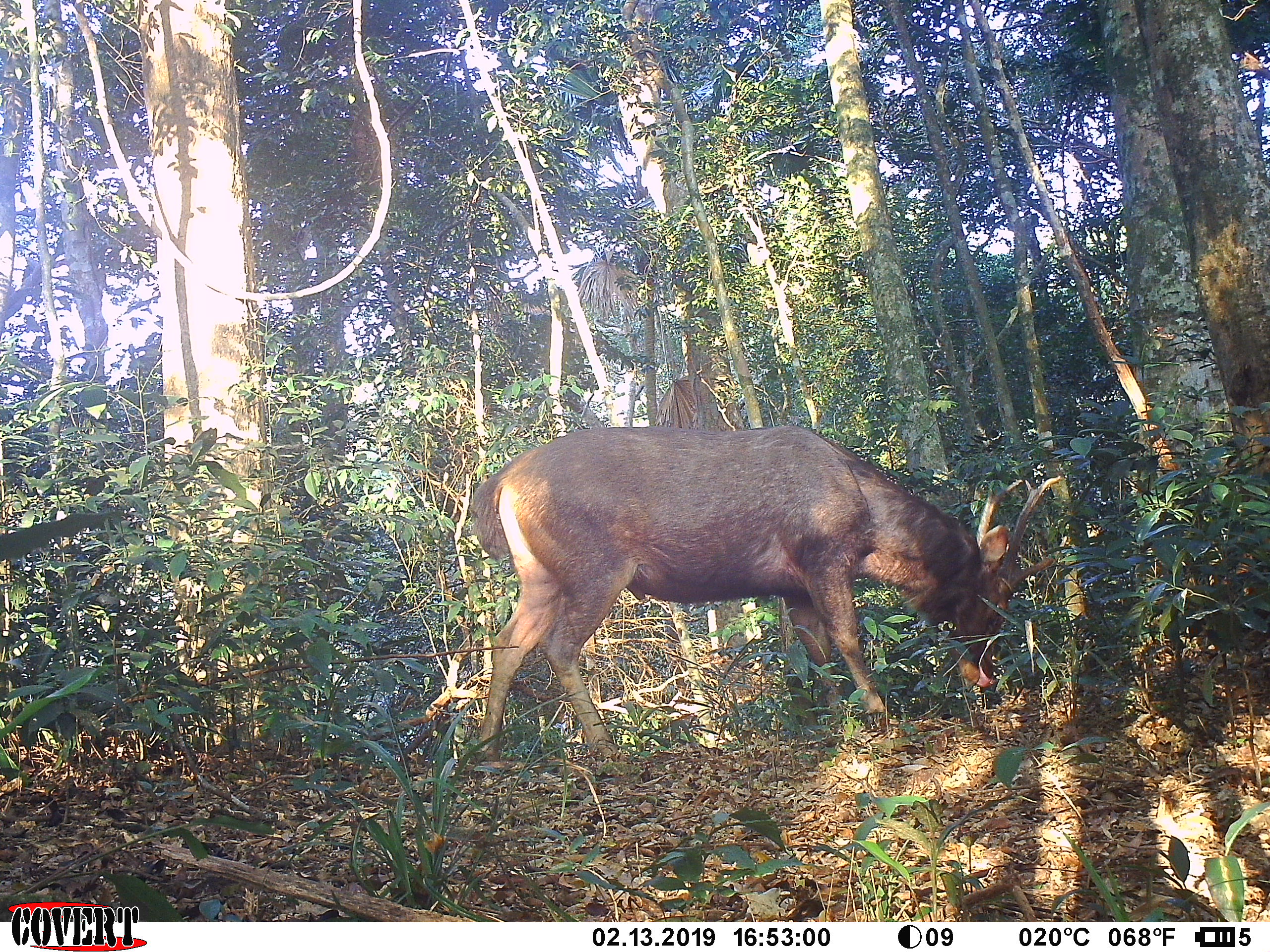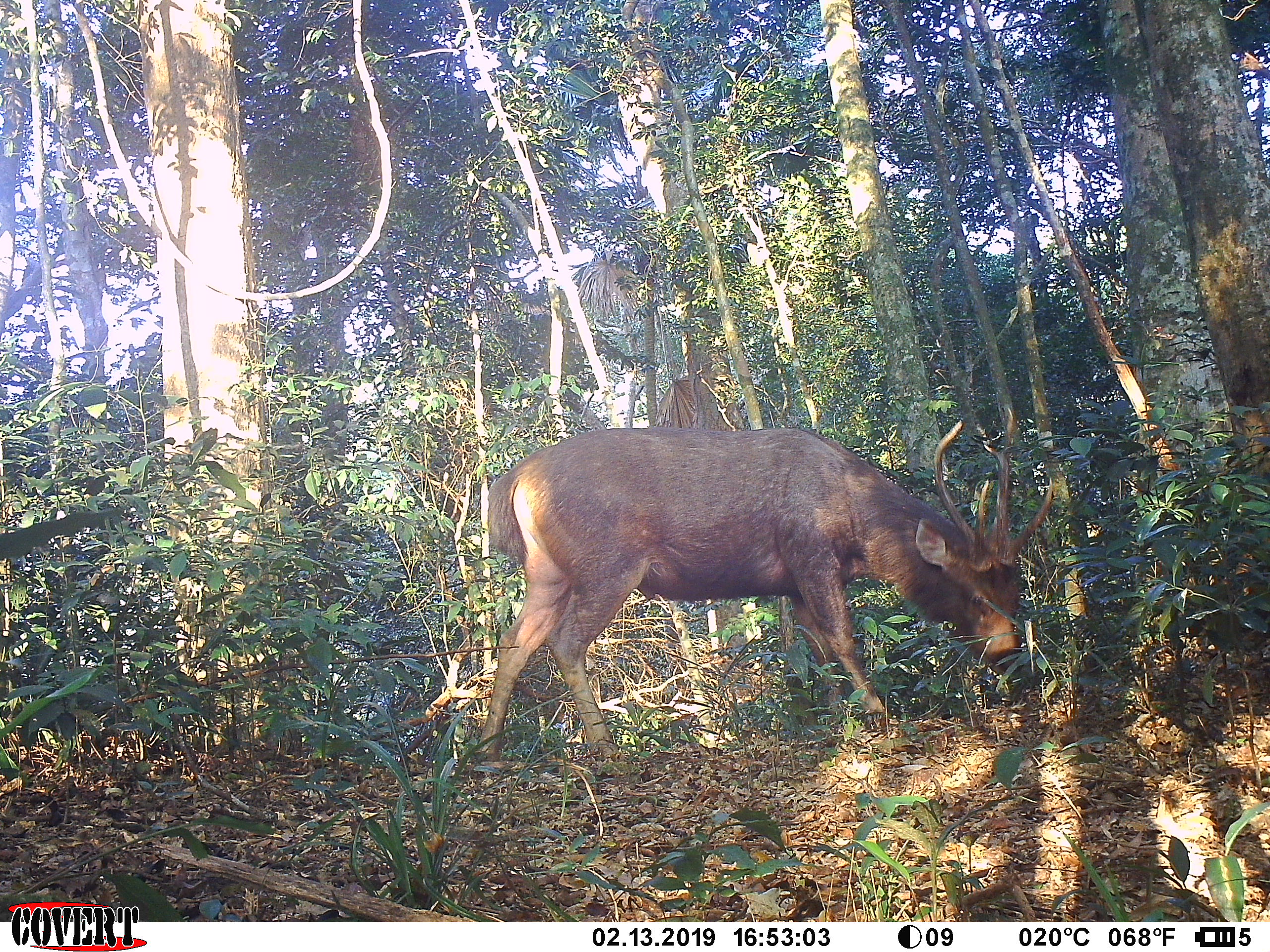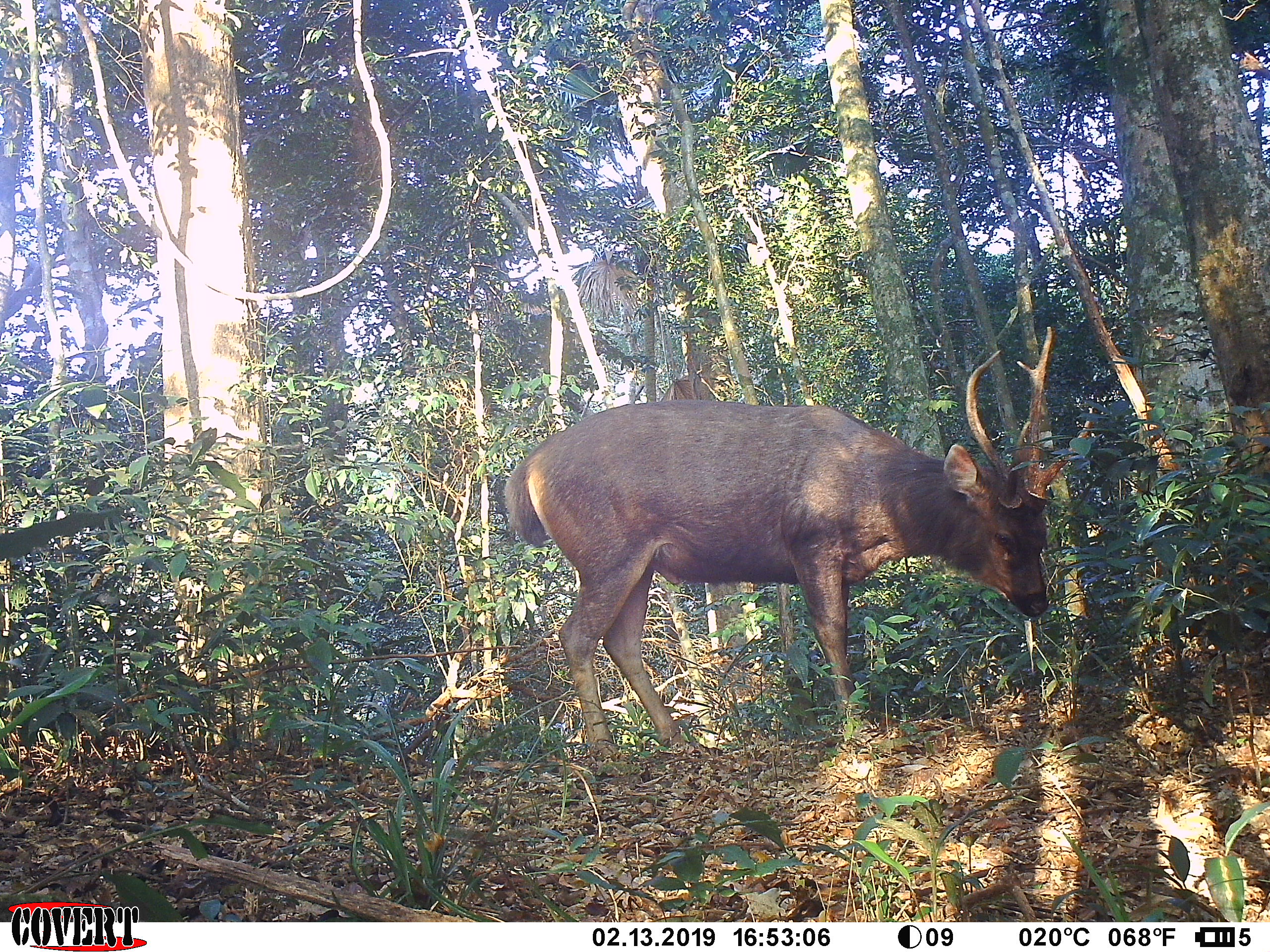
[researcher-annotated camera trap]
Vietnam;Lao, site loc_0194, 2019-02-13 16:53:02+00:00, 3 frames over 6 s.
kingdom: Animalia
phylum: Chordata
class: Mammalia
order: Artiodactyla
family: Cervidae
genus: Rusa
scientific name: Rusa unicolor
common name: sambar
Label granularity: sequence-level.